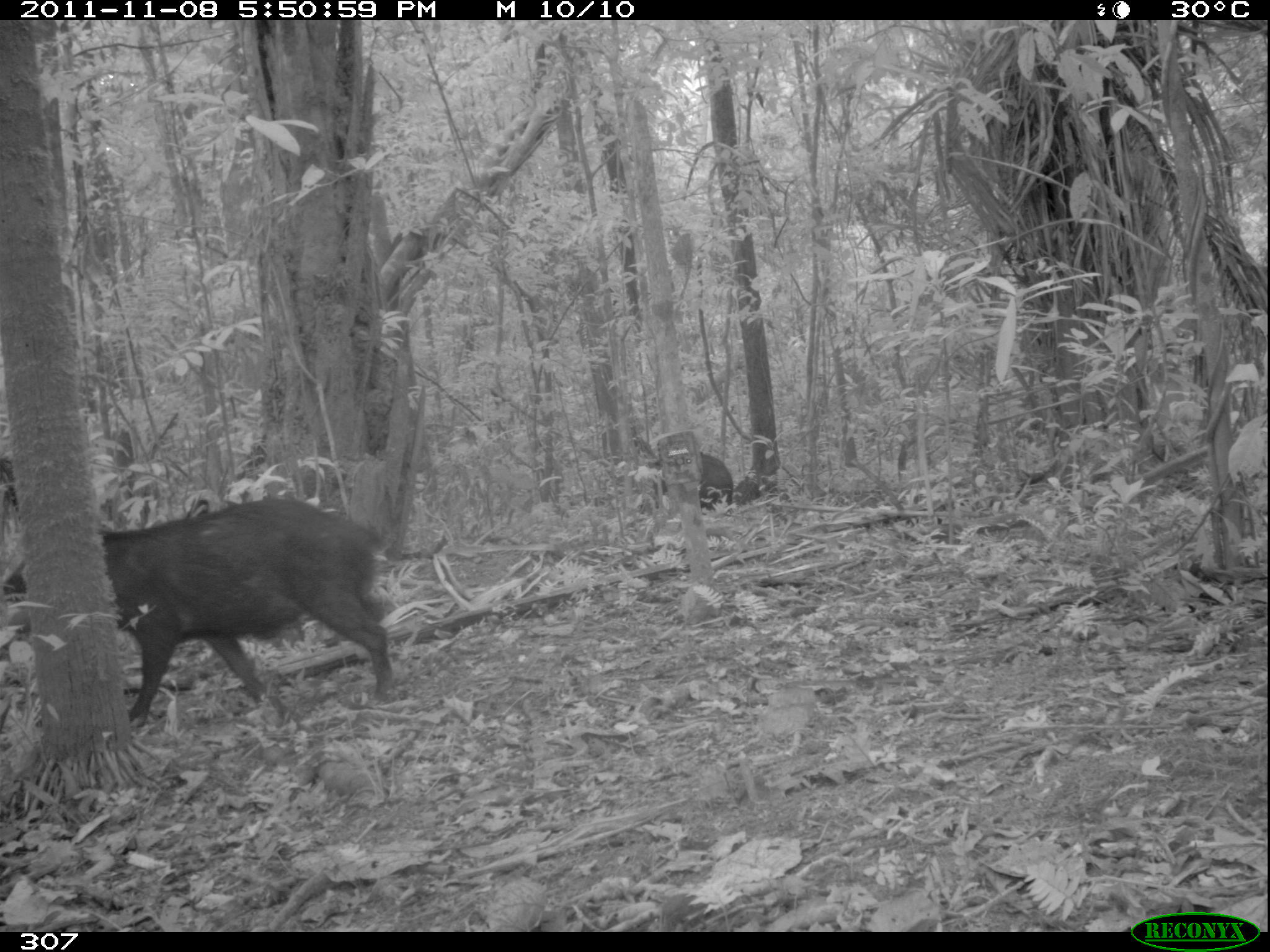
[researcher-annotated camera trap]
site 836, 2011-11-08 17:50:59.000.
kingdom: Animalia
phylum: Chordata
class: Mammalia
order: Artiodactyla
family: Tayassuidae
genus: Tayassu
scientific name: Tayassu pecari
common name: white-lipped peccary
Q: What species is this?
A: Tayassu pecari (white-lipped peccary).